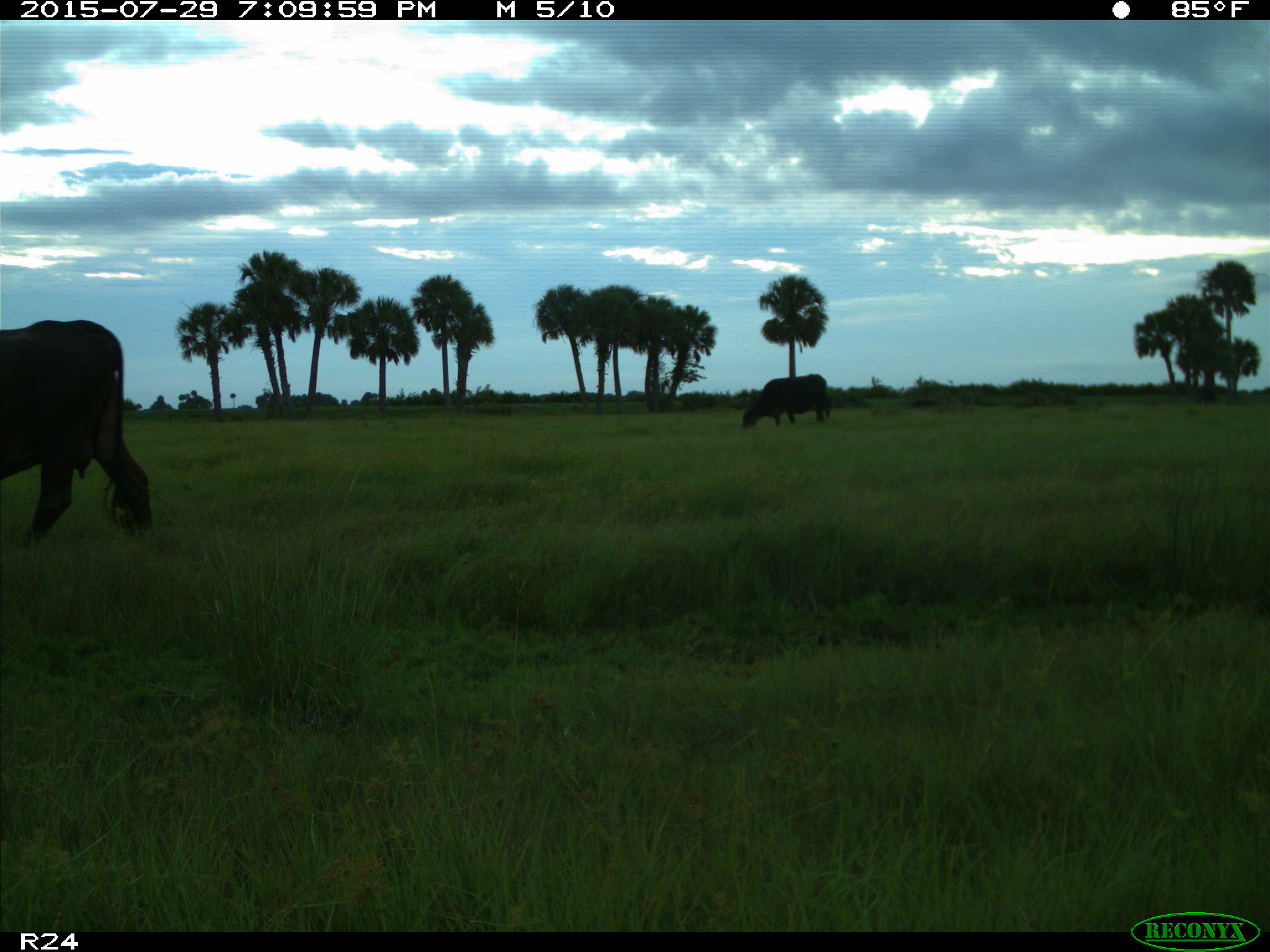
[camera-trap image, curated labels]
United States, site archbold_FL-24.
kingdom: Animalia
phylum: Chordata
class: Mammalia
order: Artiodactyla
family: Bovidae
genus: Bos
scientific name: Bos taurus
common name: domestic cow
Bos taurus (domestic cow).